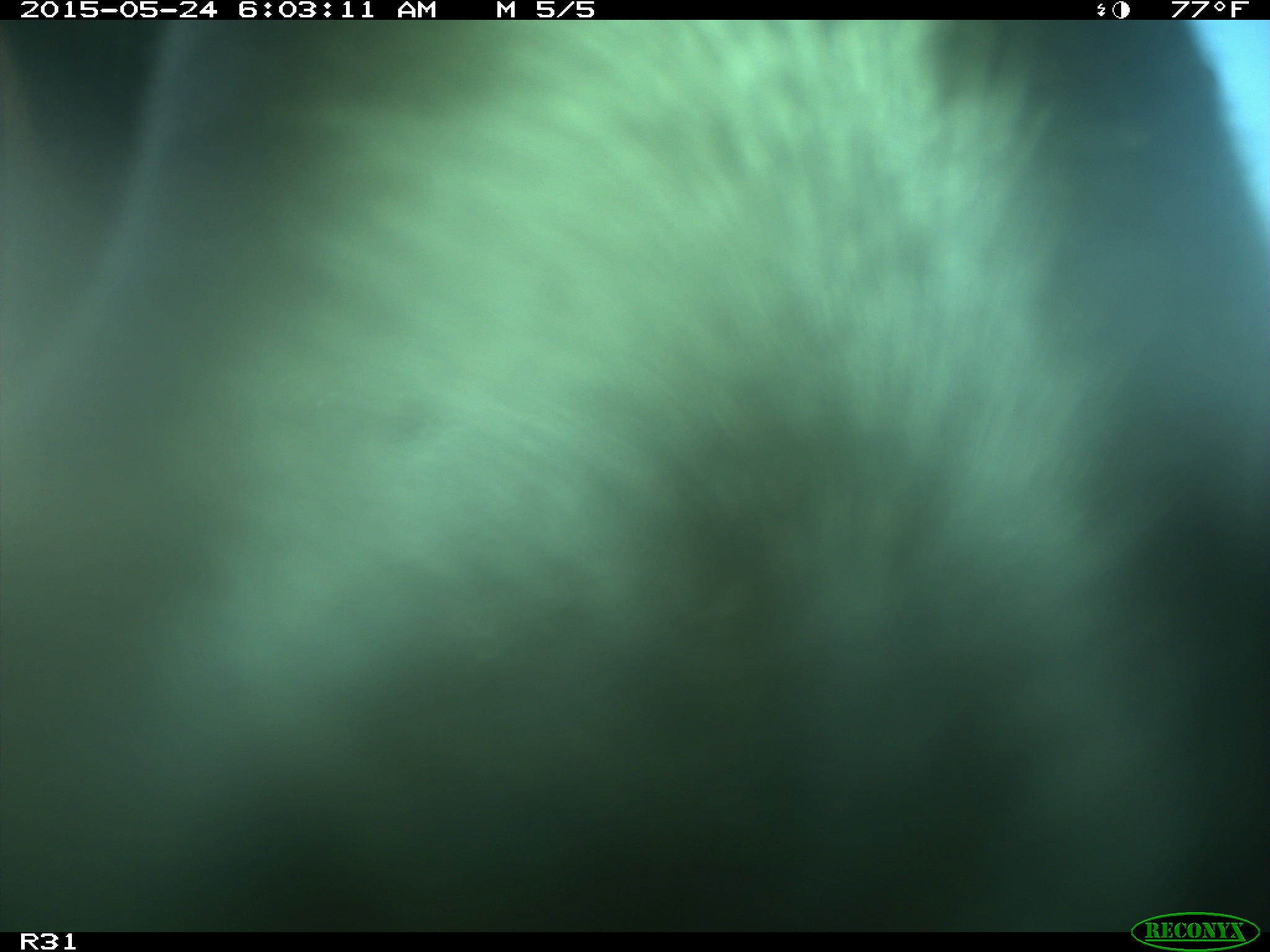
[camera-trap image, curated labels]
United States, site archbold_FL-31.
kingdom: Animalia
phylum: Chordata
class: Mammalia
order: Artiodactyla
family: Bovidae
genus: Bos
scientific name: Bos taurus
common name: domestic cow